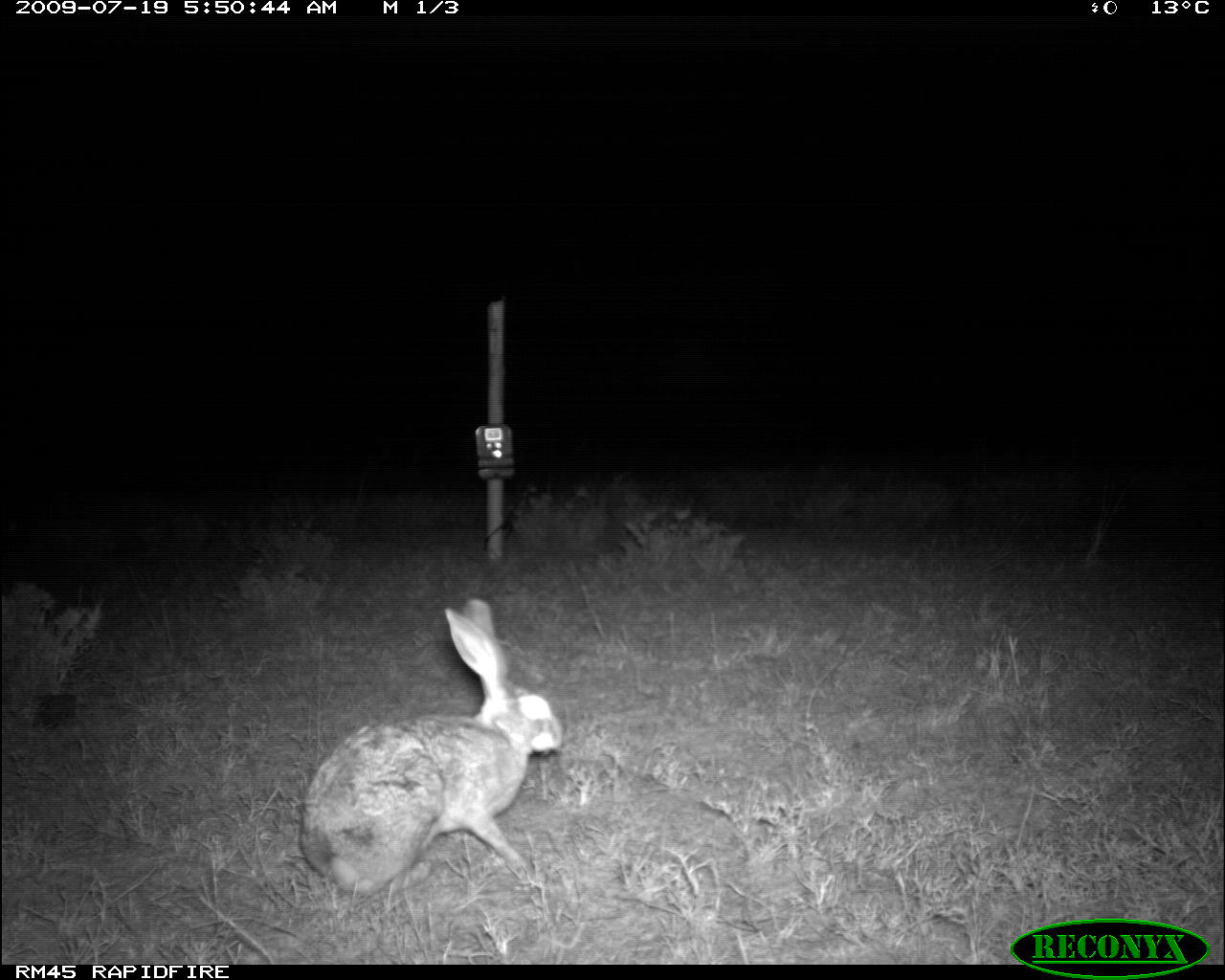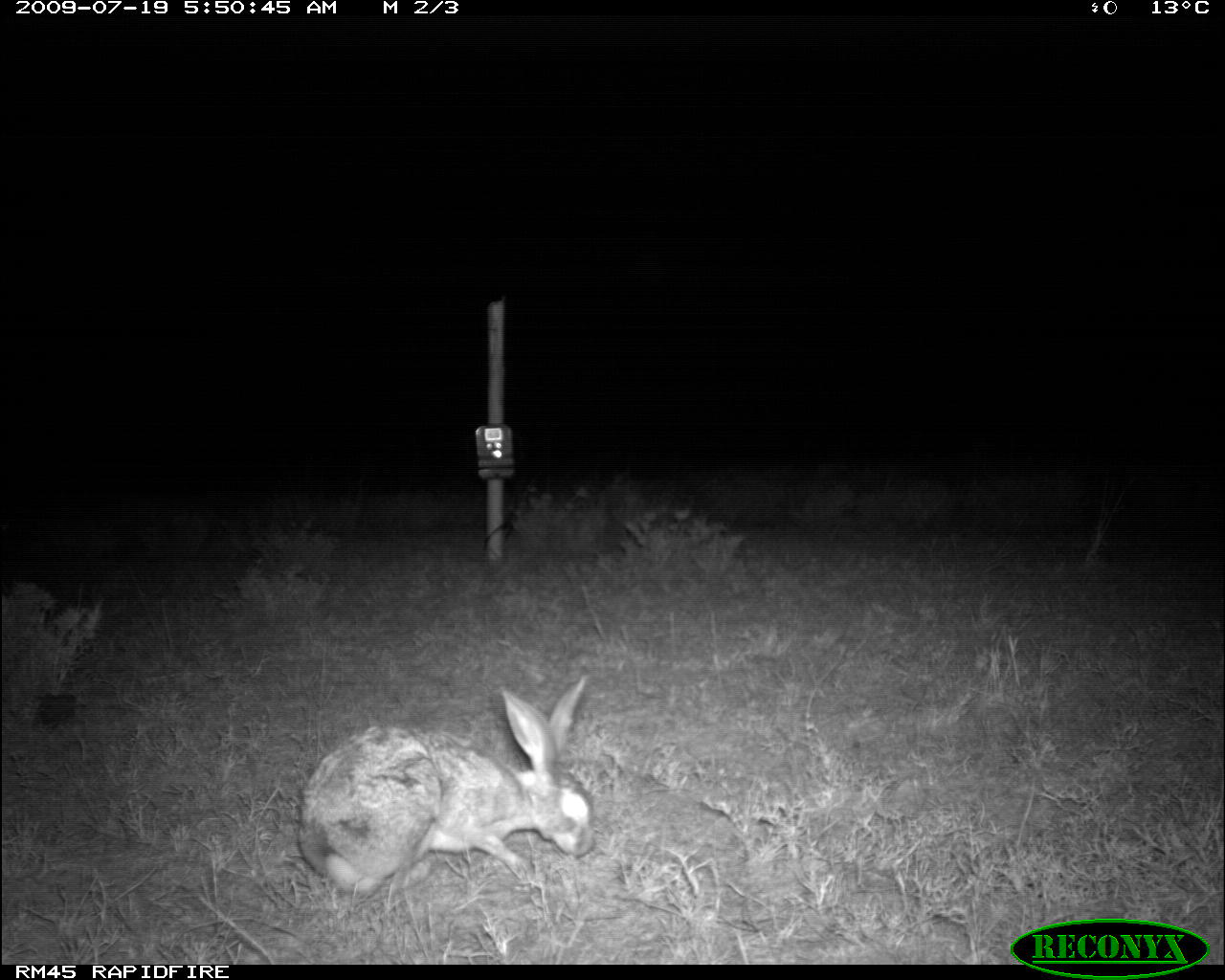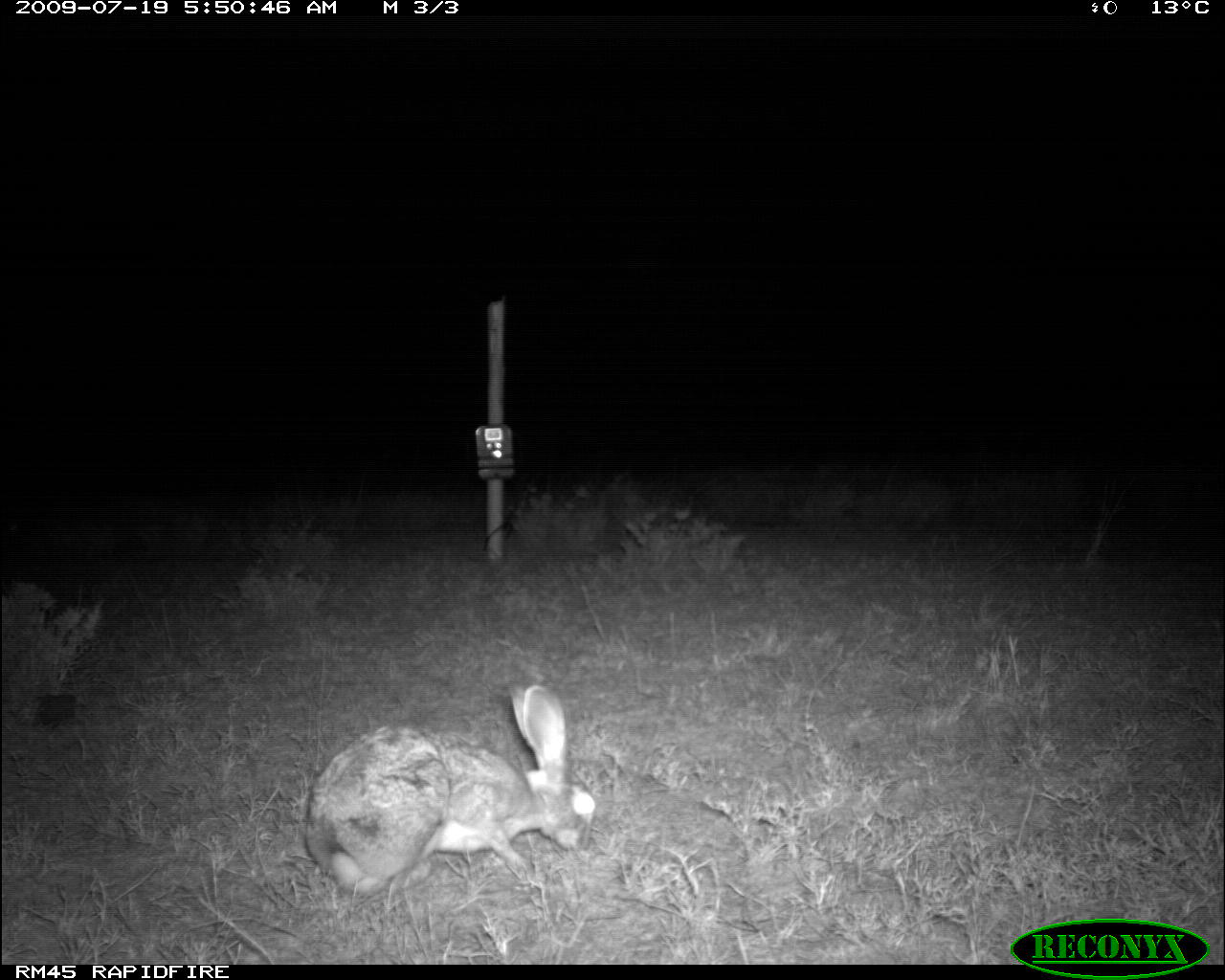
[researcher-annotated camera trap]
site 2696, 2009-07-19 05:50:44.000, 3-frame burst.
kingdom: Animalia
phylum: Chordata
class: Mammalia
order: Lagomorpha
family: Leporidae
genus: Lepus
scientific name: Lepus saxatilis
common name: scrub hare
Lepus saxatilis (scrub hare), count 1.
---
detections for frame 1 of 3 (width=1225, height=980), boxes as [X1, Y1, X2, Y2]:
lepus saxatilis: [299, 595, 569, 904]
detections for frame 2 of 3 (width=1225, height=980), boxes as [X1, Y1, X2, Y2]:
lepus saxatilis: [293, 672, 598, 899]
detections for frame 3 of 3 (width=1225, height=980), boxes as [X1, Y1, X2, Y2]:
lepus saxatilis: [304, 676, 599, 901]